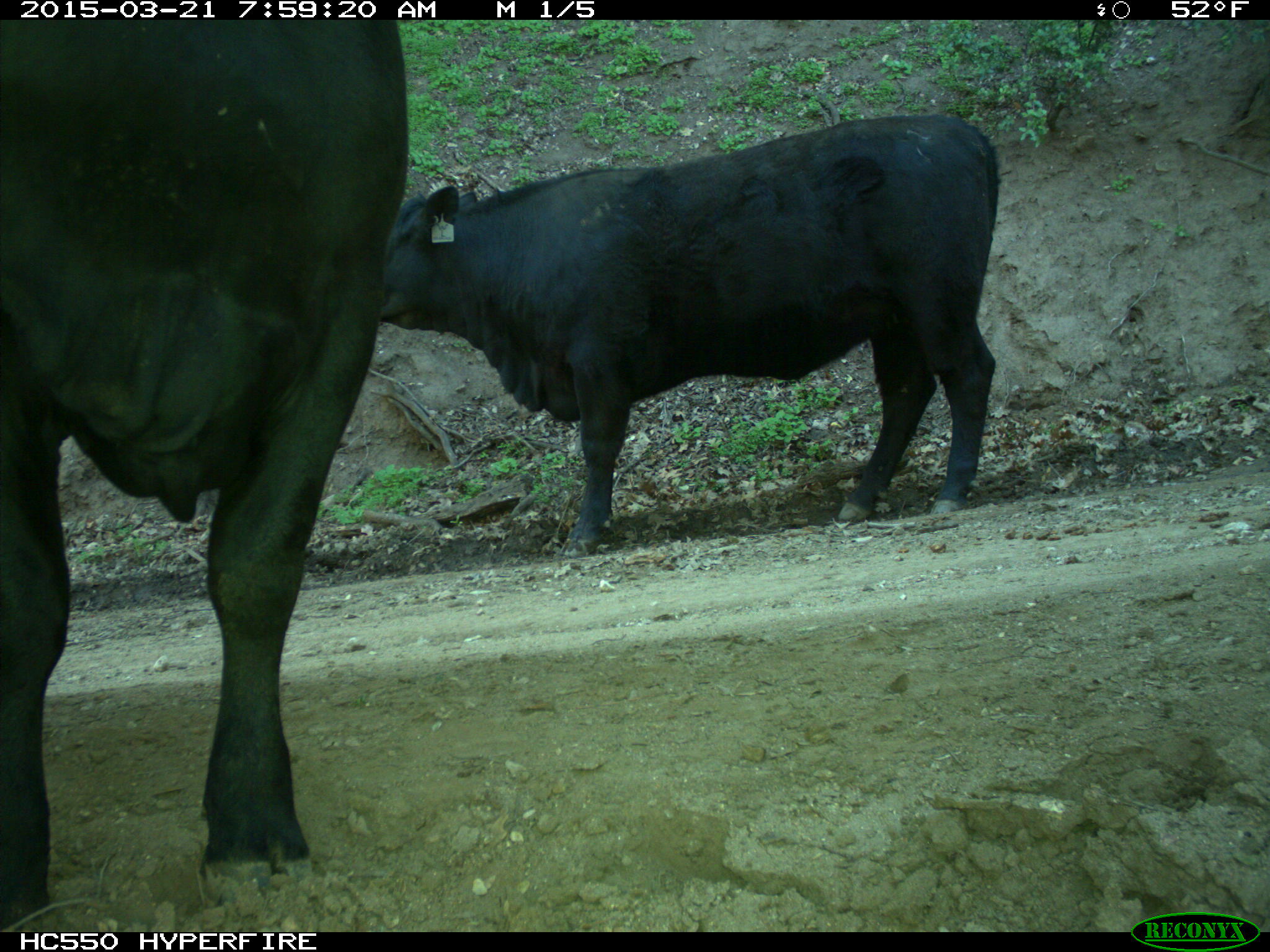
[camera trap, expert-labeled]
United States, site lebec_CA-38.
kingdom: Animalia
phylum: Chordata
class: Mammalia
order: Artiodactyla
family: Bovidae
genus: Bos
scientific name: Bos taurus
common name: domestic cow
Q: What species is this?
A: Bos taurus (domestic cow).